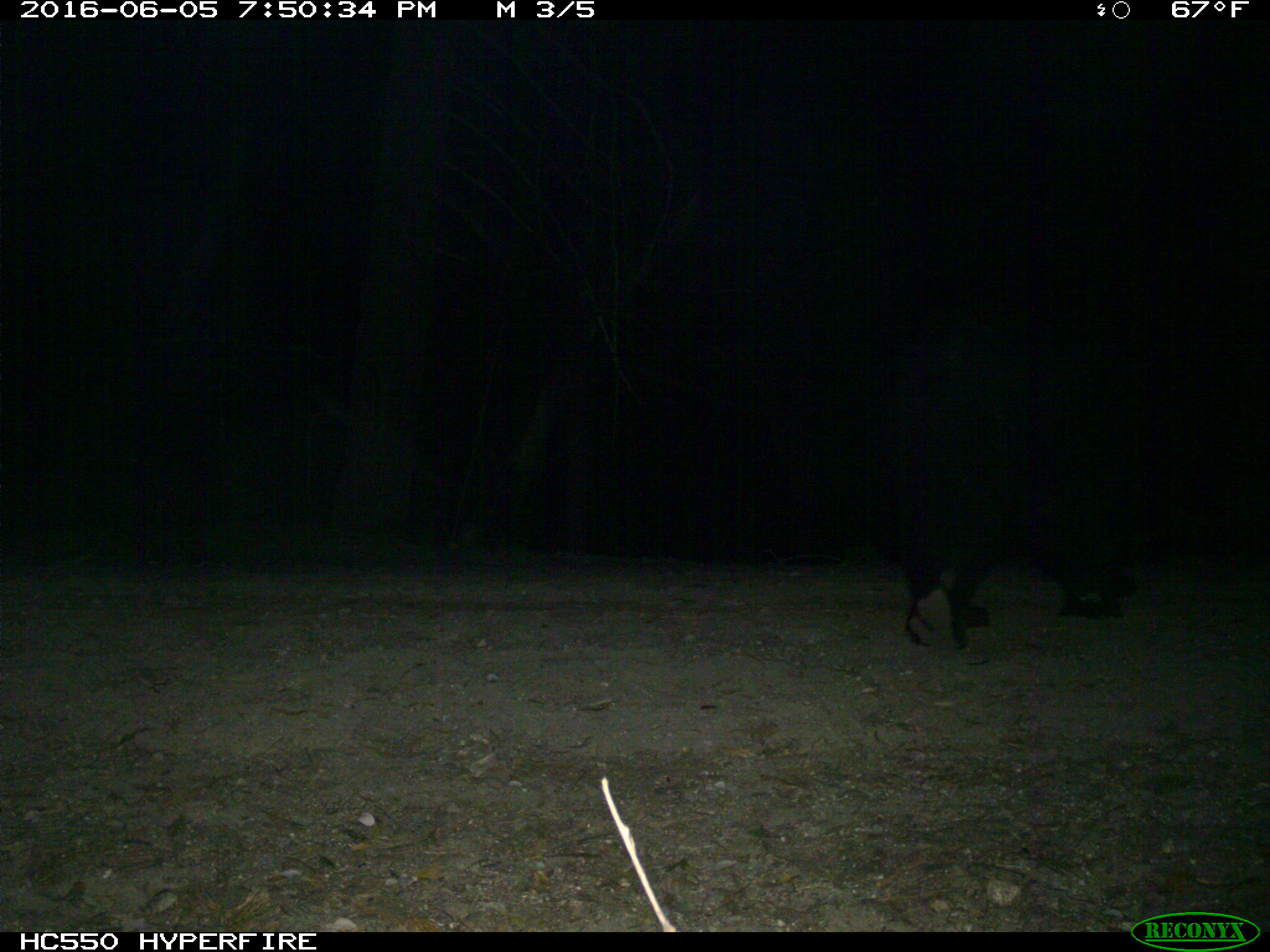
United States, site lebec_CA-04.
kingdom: Animalia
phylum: Chordata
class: Mammalia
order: Carnivora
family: Ursidae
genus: Ursus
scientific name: Ursus americanus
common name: american black bear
Ursus americanus (american black bear).